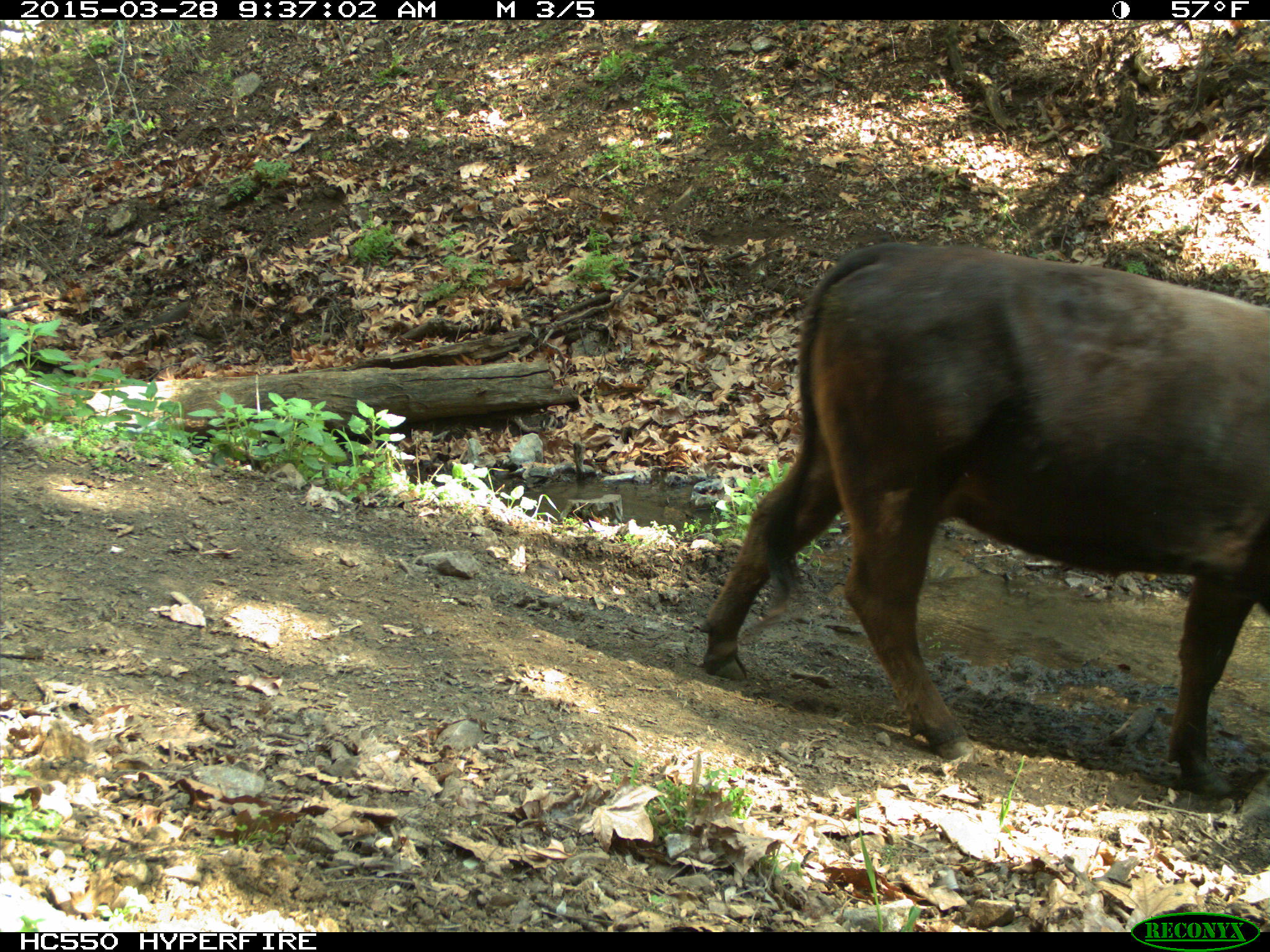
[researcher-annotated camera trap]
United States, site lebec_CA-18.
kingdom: Animalia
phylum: Chordata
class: Mammalia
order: Artiodactyla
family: Bovidae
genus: Bos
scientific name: Bos taurus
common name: domestic cow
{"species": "Bos taurus (domestic cow)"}